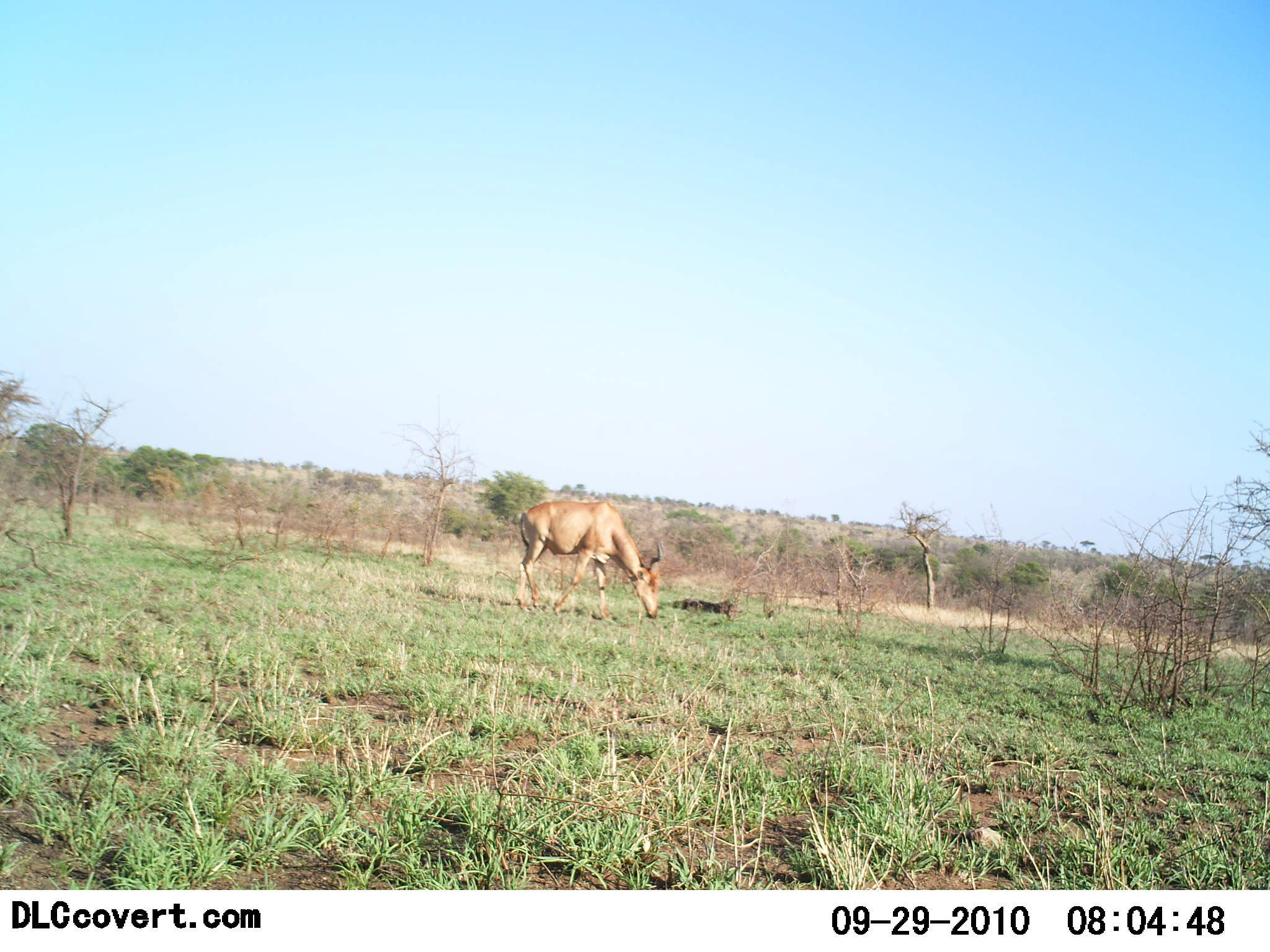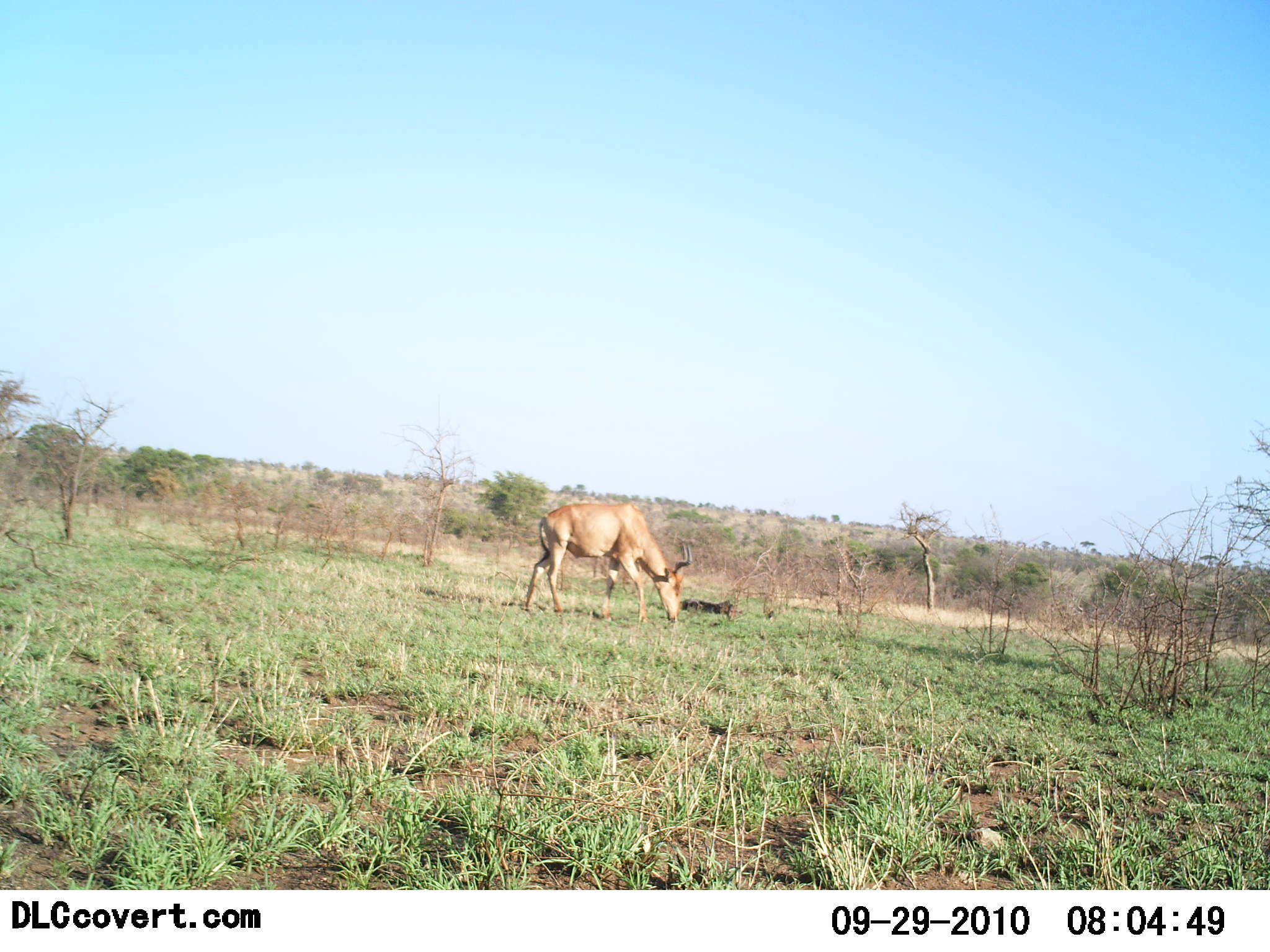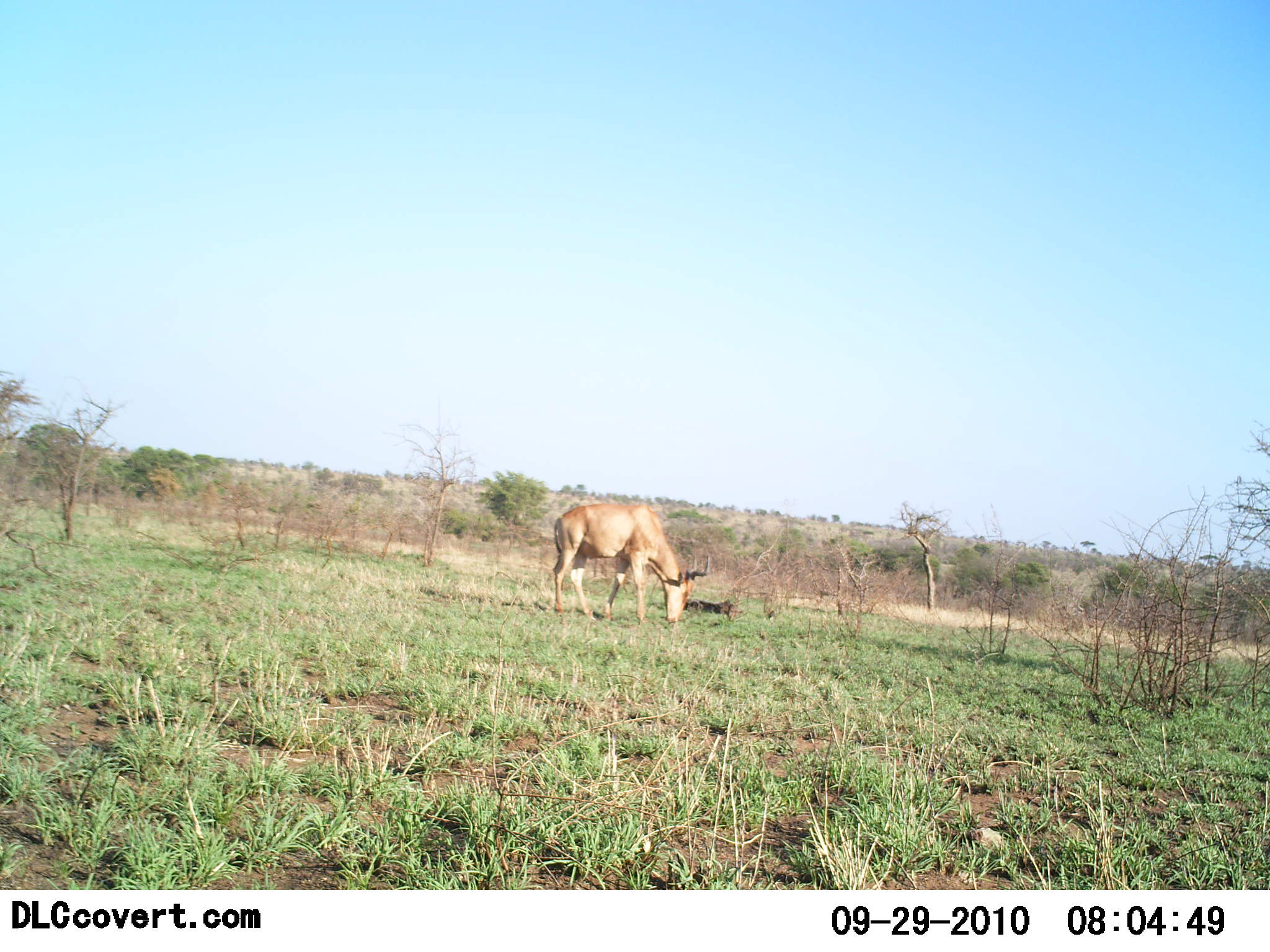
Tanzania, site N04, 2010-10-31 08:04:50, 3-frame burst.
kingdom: Animalia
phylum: Chordata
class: Mammalia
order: Artiodactyla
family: Bovidae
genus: Alcelaphus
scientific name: Alcelaphus buselaphus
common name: hartebeest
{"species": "hartebeest (Alcelaphus buselaphus)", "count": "1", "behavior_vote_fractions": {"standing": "15%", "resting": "0%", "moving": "8%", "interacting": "0%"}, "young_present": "0%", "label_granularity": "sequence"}